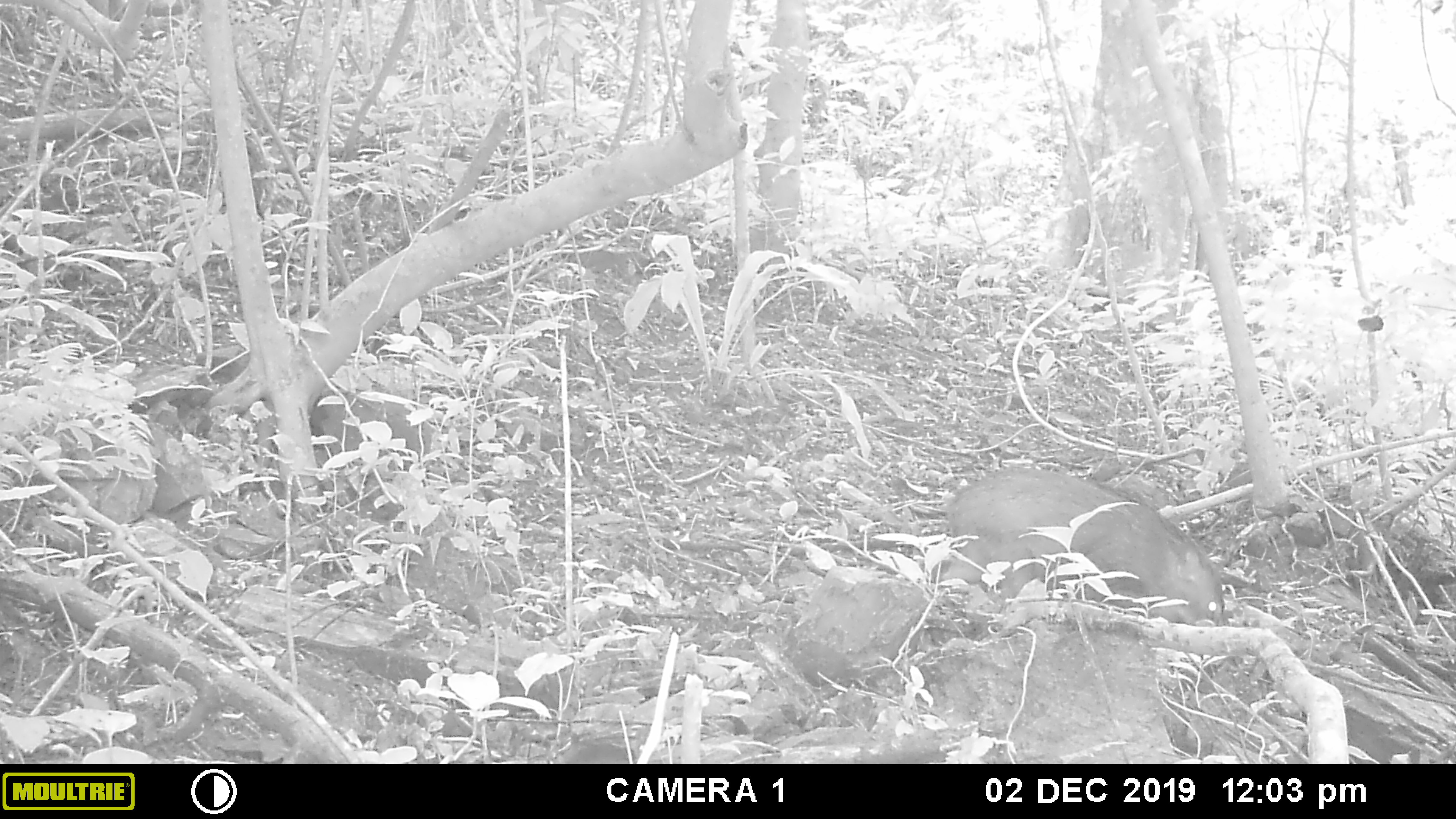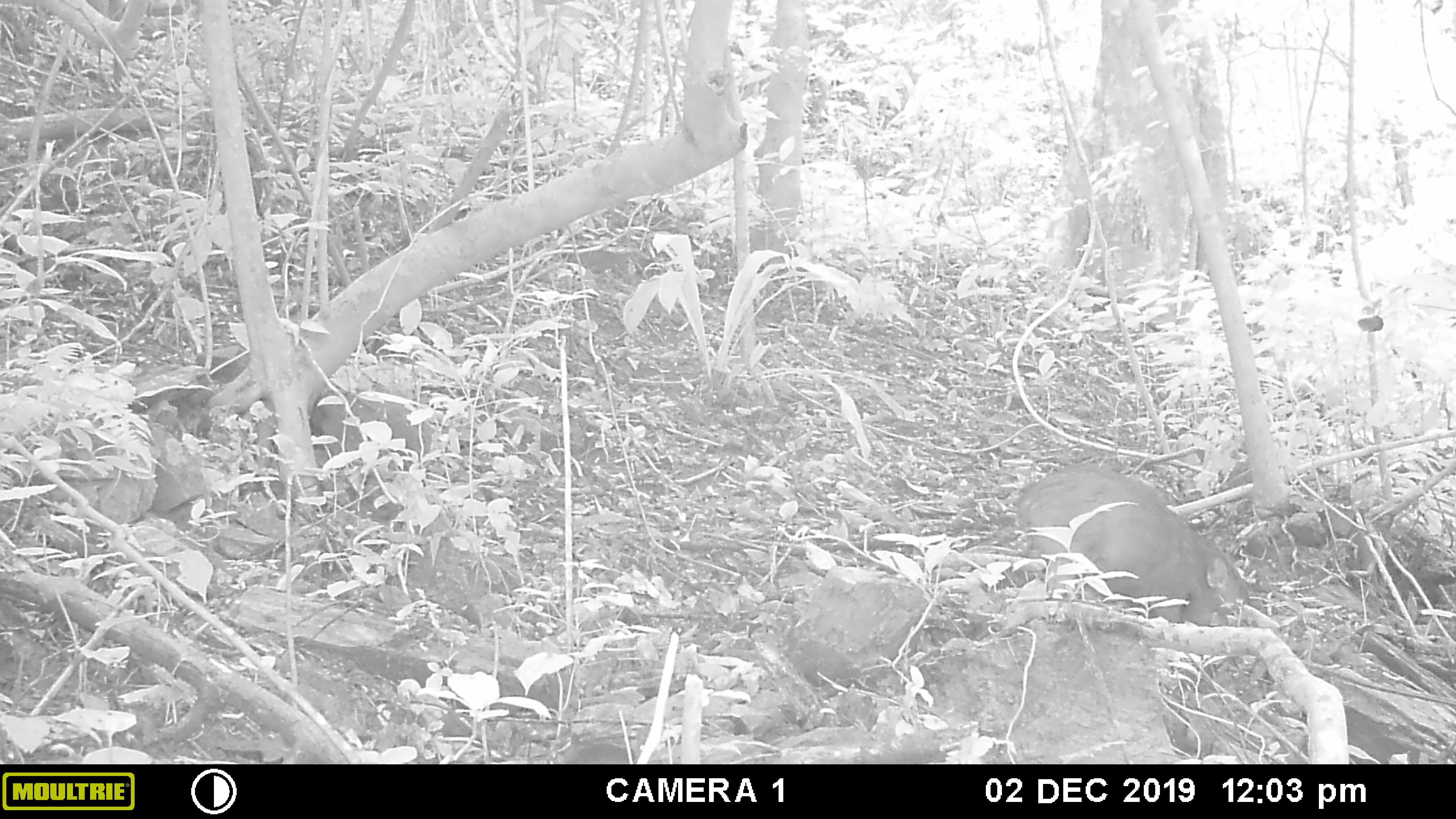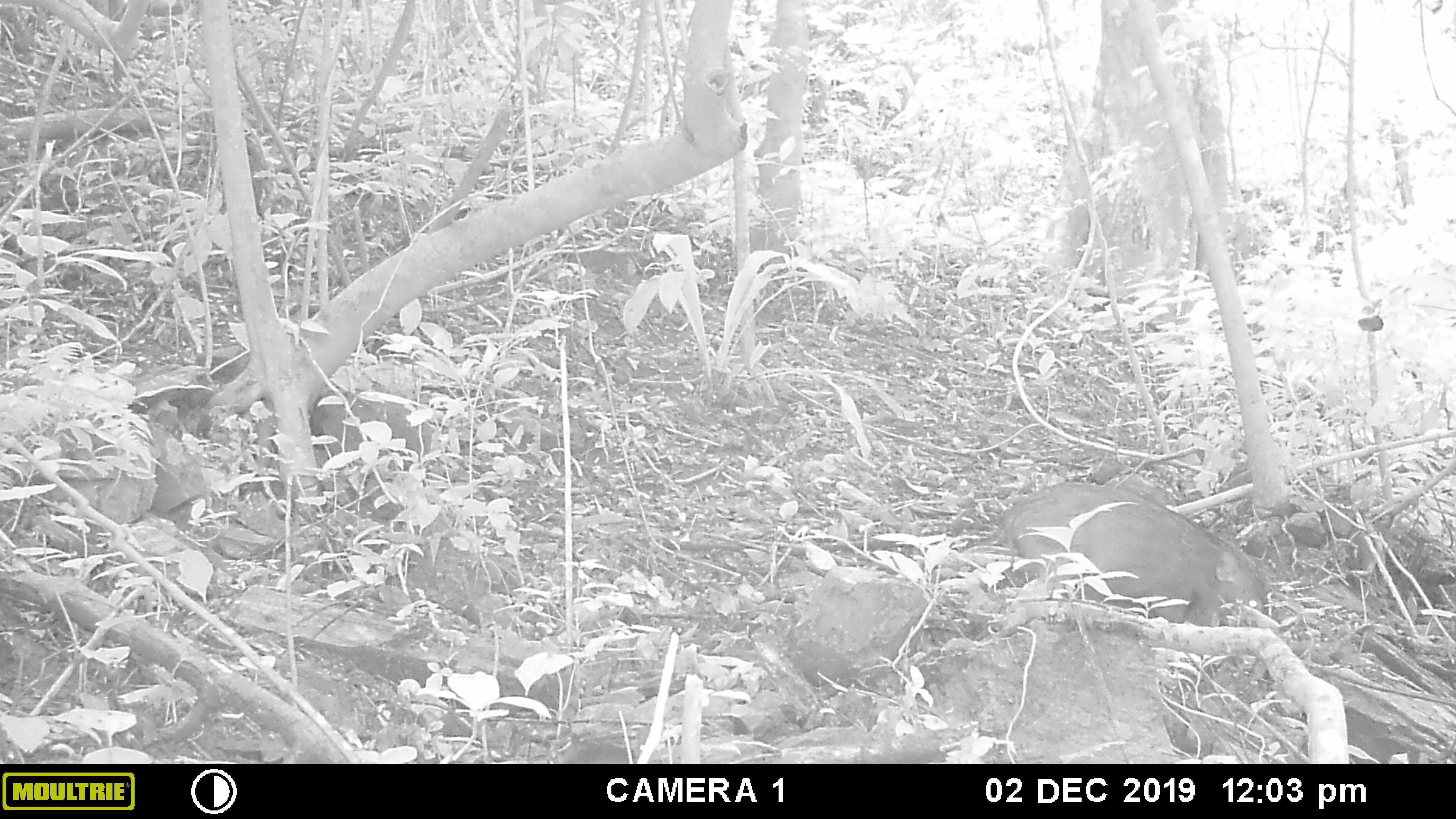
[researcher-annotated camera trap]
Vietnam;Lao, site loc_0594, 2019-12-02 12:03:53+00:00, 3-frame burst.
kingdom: Animalia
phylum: Chordata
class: Mammalia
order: Artiodactyla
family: Suidae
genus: Sus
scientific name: Sus scrofa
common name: eurasian wild pig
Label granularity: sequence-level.